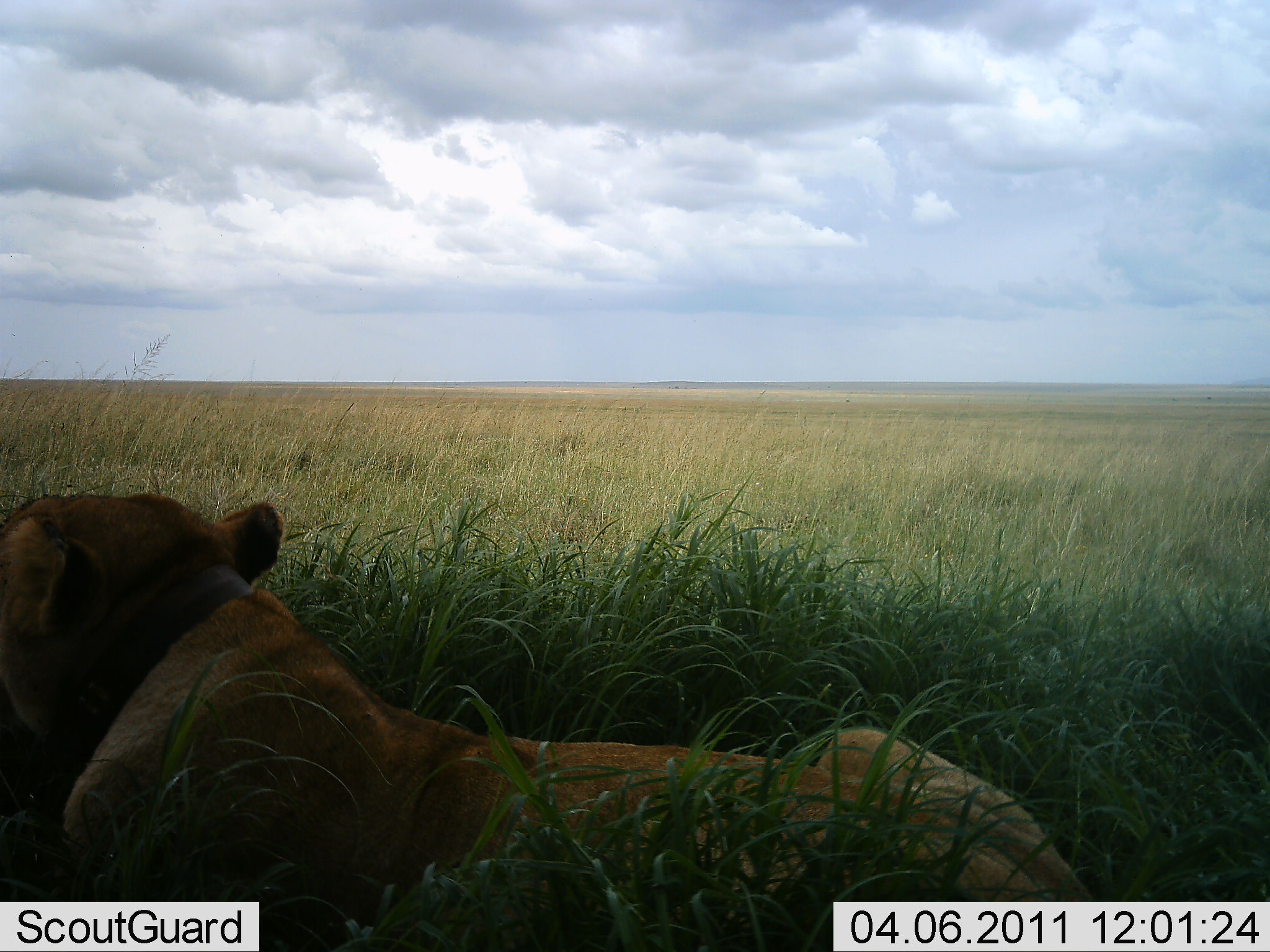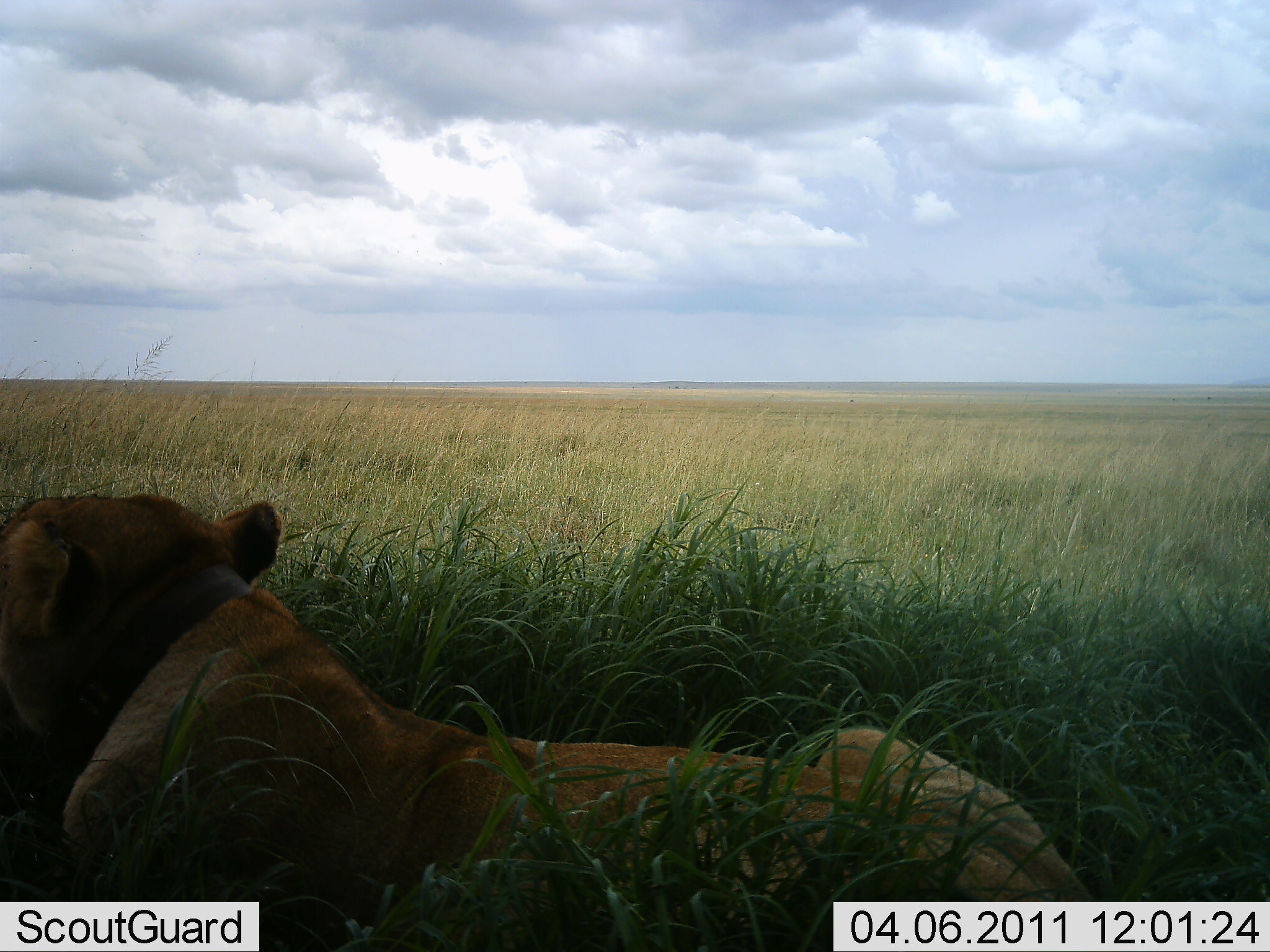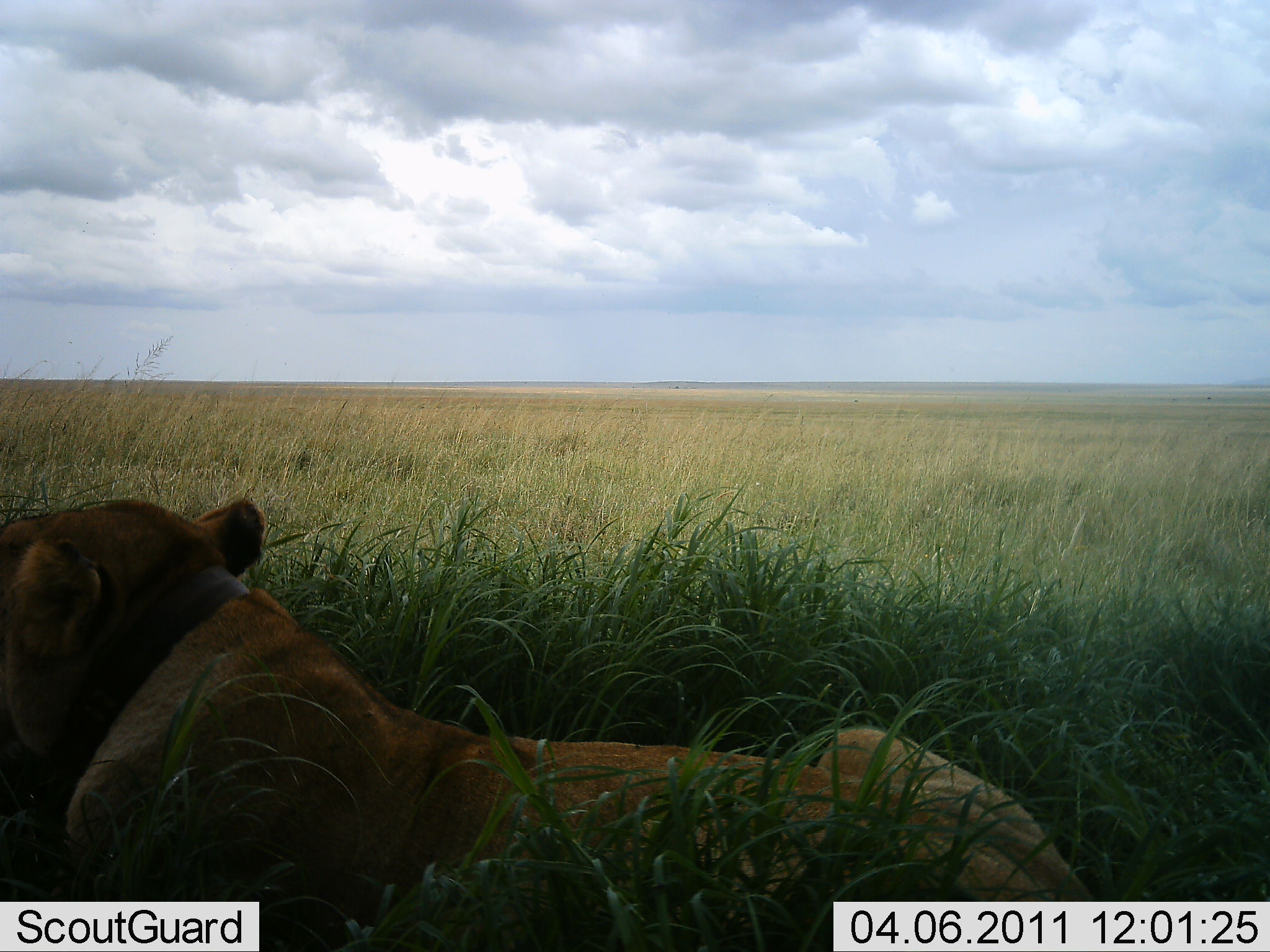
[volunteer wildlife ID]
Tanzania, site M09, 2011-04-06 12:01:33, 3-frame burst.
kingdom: Animalia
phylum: Chordata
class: Mammalia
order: Carnivora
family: Felidae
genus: Panthera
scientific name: Panthera leo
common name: lion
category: lionfemale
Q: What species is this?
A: Lionfemale (lion) (Panthera leo).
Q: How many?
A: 1.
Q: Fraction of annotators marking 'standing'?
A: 0%.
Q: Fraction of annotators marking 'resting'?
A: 100%.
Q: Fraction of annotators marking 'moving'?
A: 0%.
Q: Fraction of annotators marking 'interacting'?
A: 0%.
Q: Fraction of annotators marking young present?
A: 0%.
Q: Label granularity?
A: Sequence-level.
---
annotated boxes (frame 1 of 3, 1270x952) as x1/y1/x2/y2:
animal: 0/490/1100/951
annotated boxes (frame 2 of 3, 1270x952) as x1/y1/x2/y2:
animal: 0/491/1099/951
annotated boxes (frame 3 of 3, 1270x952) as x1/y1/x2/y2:
animal: 0/498/1099/951